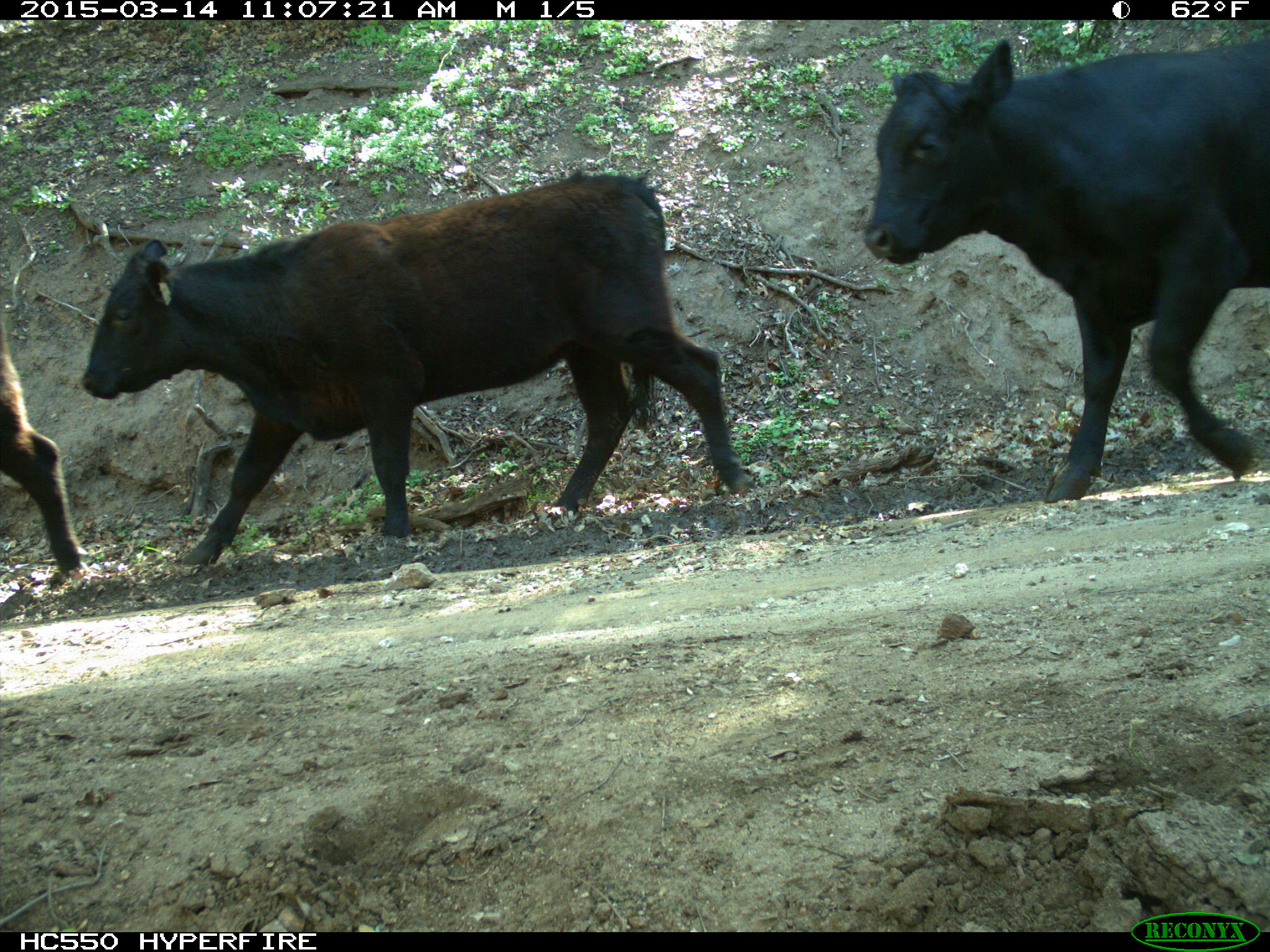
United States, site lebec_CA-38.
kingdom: Animalia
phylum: Chordata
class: Mammalia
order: Artiodactyla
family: Bovidae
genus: Bos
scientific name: Bos taurus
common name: domestic cow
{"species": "Bos taurus (domestic cow)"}